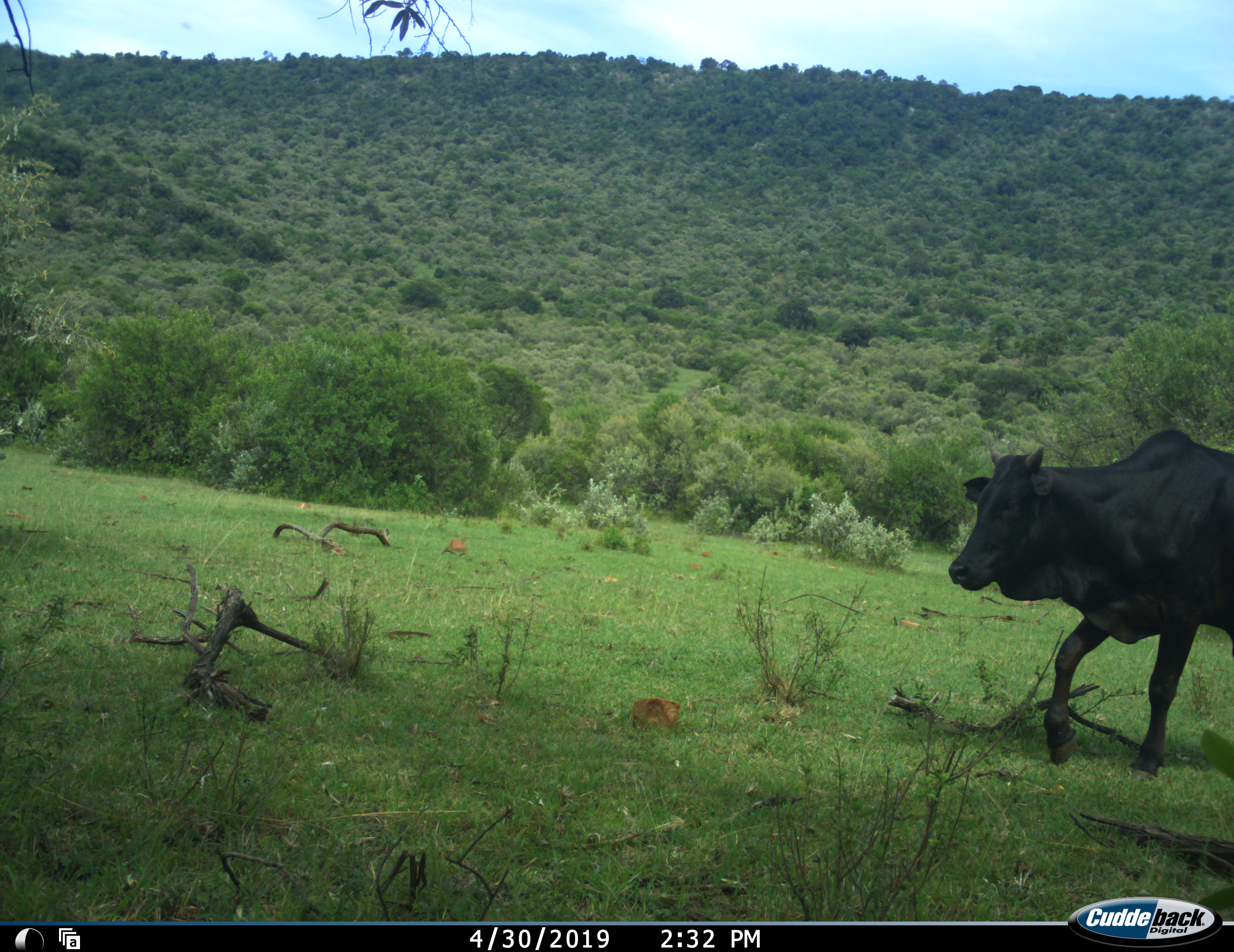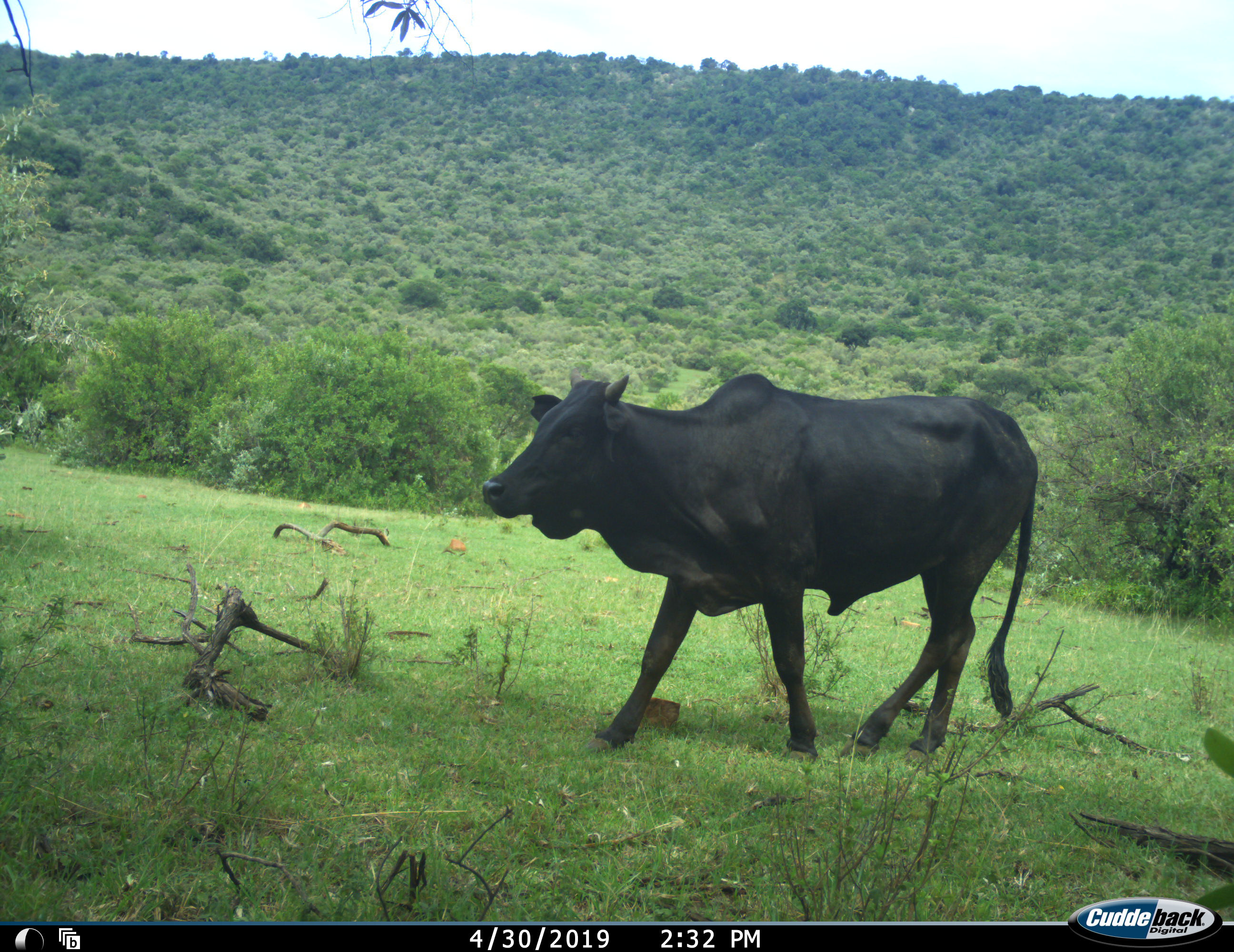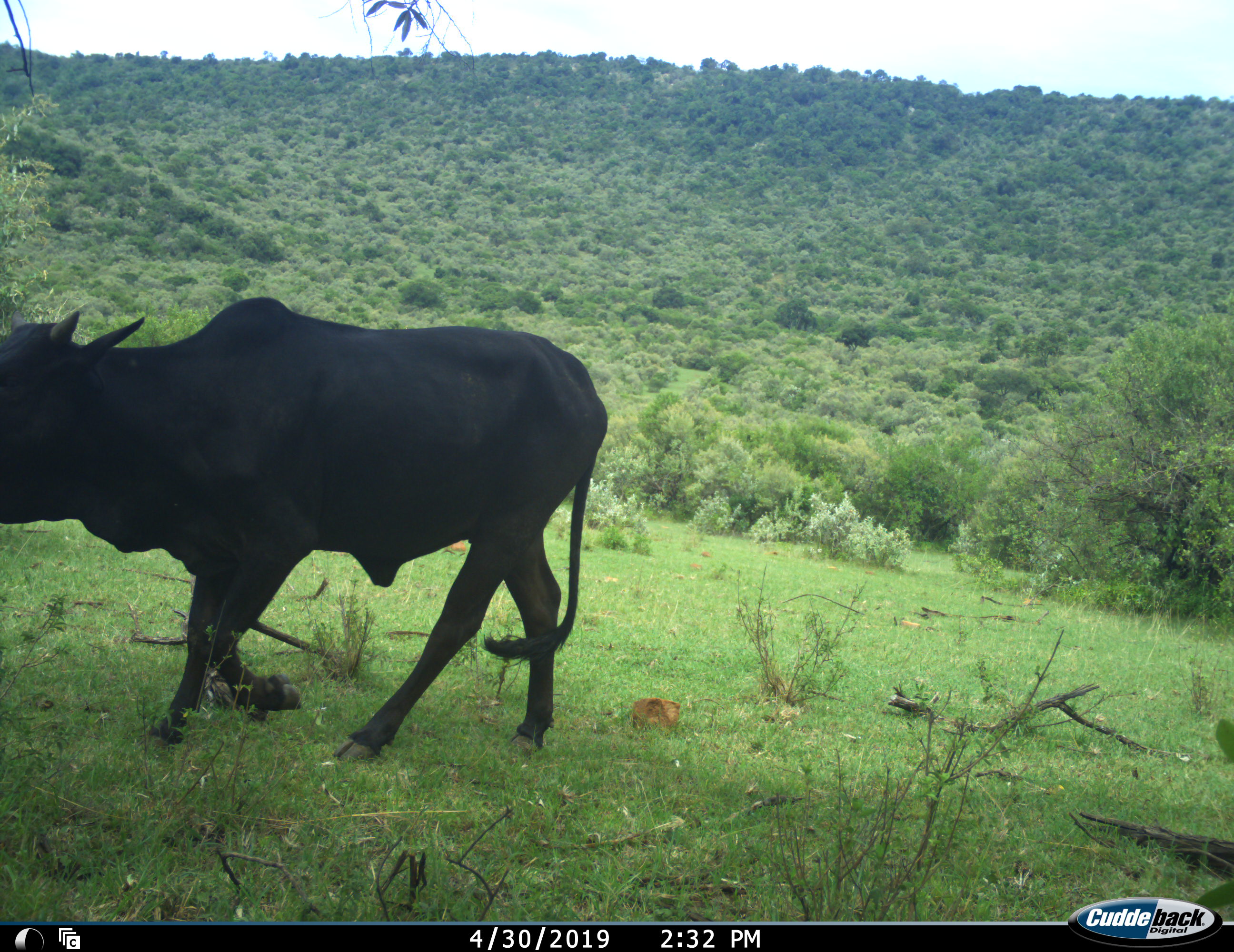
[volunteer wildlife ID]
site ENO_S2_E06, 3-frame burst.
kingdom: Animalia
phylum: Chordata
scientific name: Vertebrata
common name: domestic animal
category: domesticanimal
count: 1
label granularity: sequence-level